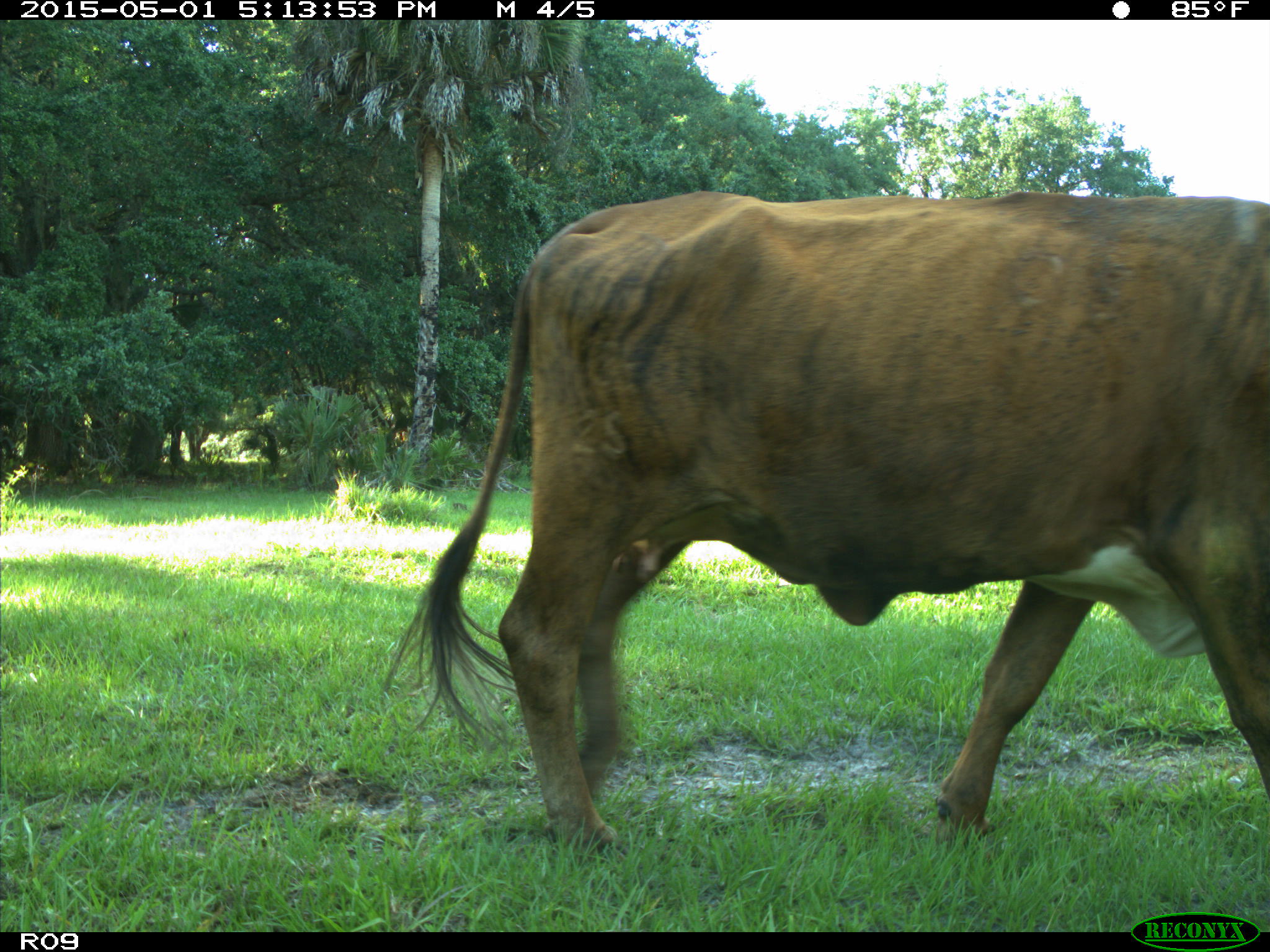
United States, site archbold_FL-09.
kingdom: Animalia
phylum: Chordata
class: Mammalia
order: Artiodactyla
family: Bovidae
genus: Bos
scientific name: Bos taurus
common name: domestic cow